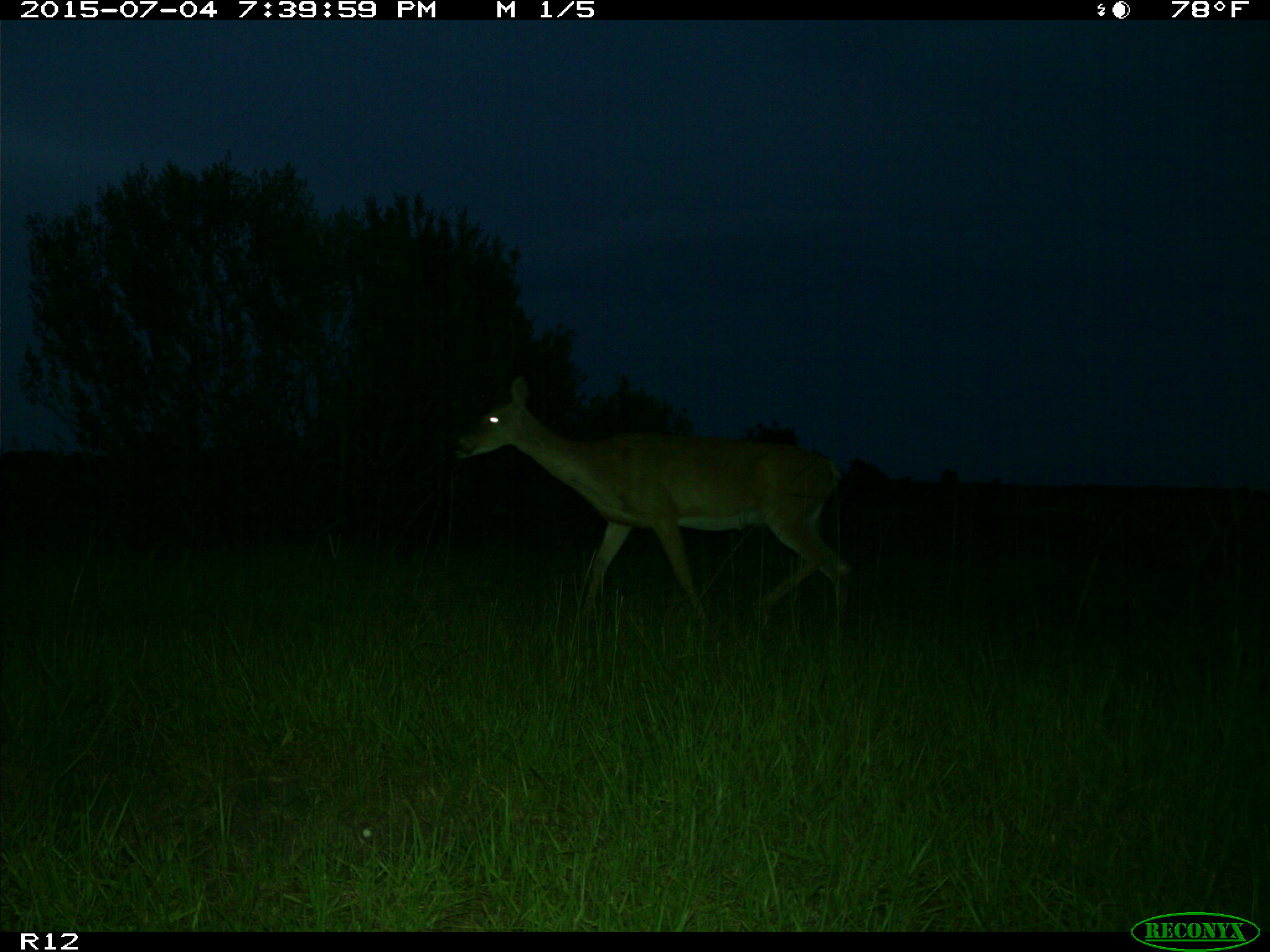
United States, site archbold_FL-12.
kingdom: Animalia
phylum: Chordata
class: Mammalia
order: Artiodactyla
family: Cervidae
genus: Odocoileus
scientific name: Odocoileus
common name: deer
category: unidentified deer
Unidentified deer (deer) (Odocoileus).